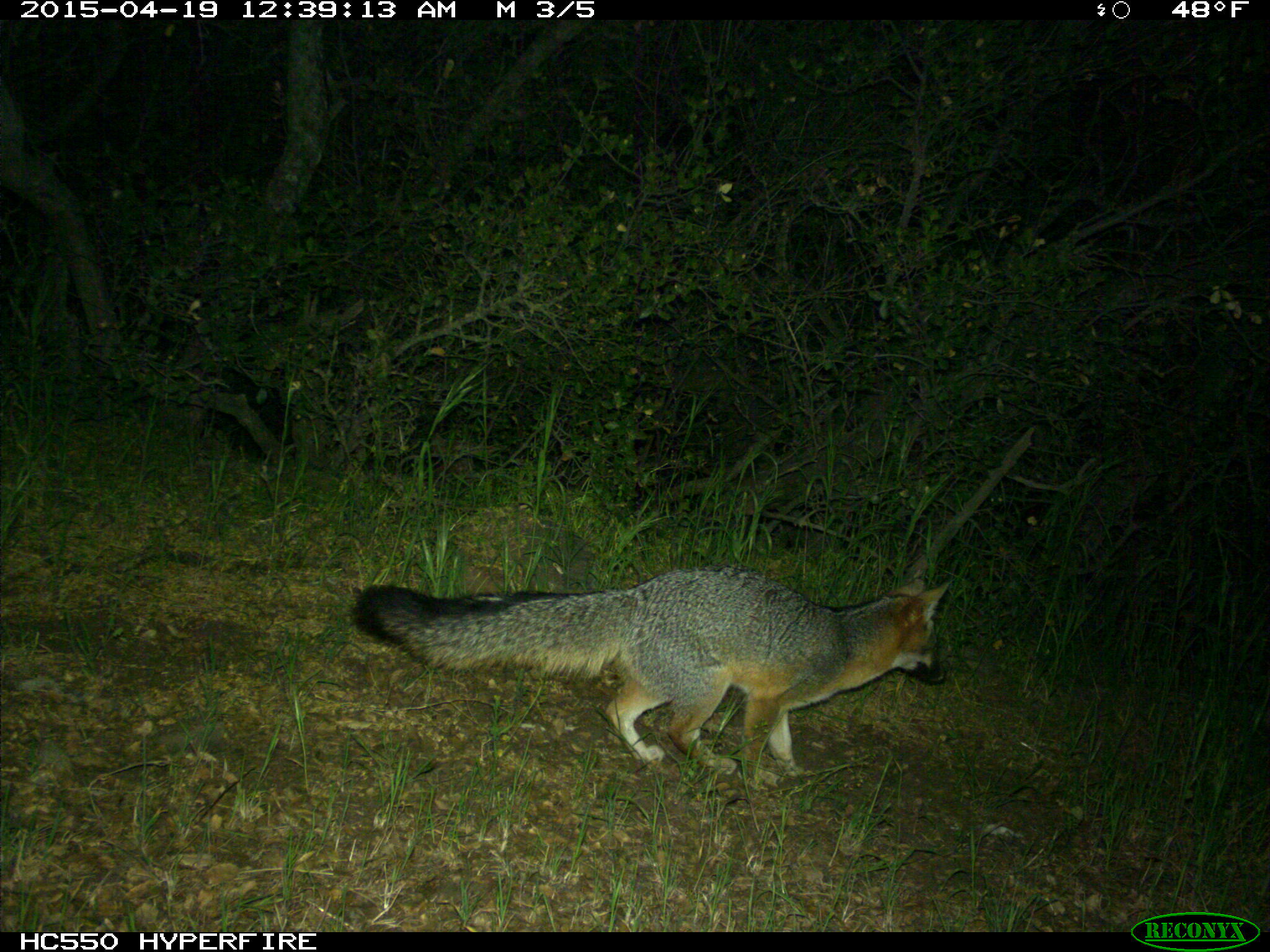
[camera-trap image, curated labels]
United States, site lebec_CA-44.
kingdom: Animalia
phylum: Chordata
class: Mammalia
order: Carnivora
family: Canidae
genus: Urocyon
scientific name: Urocyon cinereoargenteus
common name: gray fox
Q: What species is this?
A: Urocyon cinereoargenteus (gray fox).